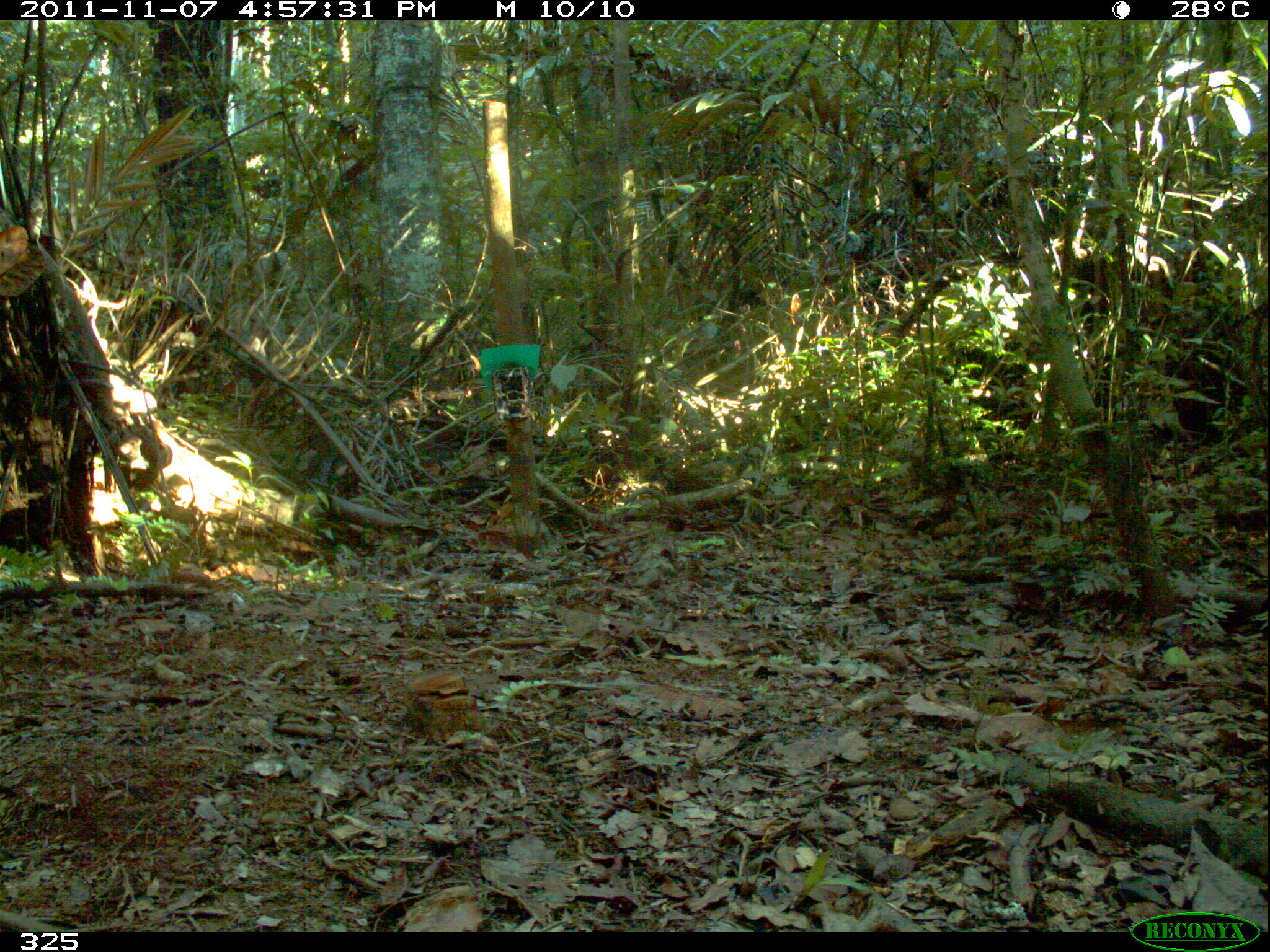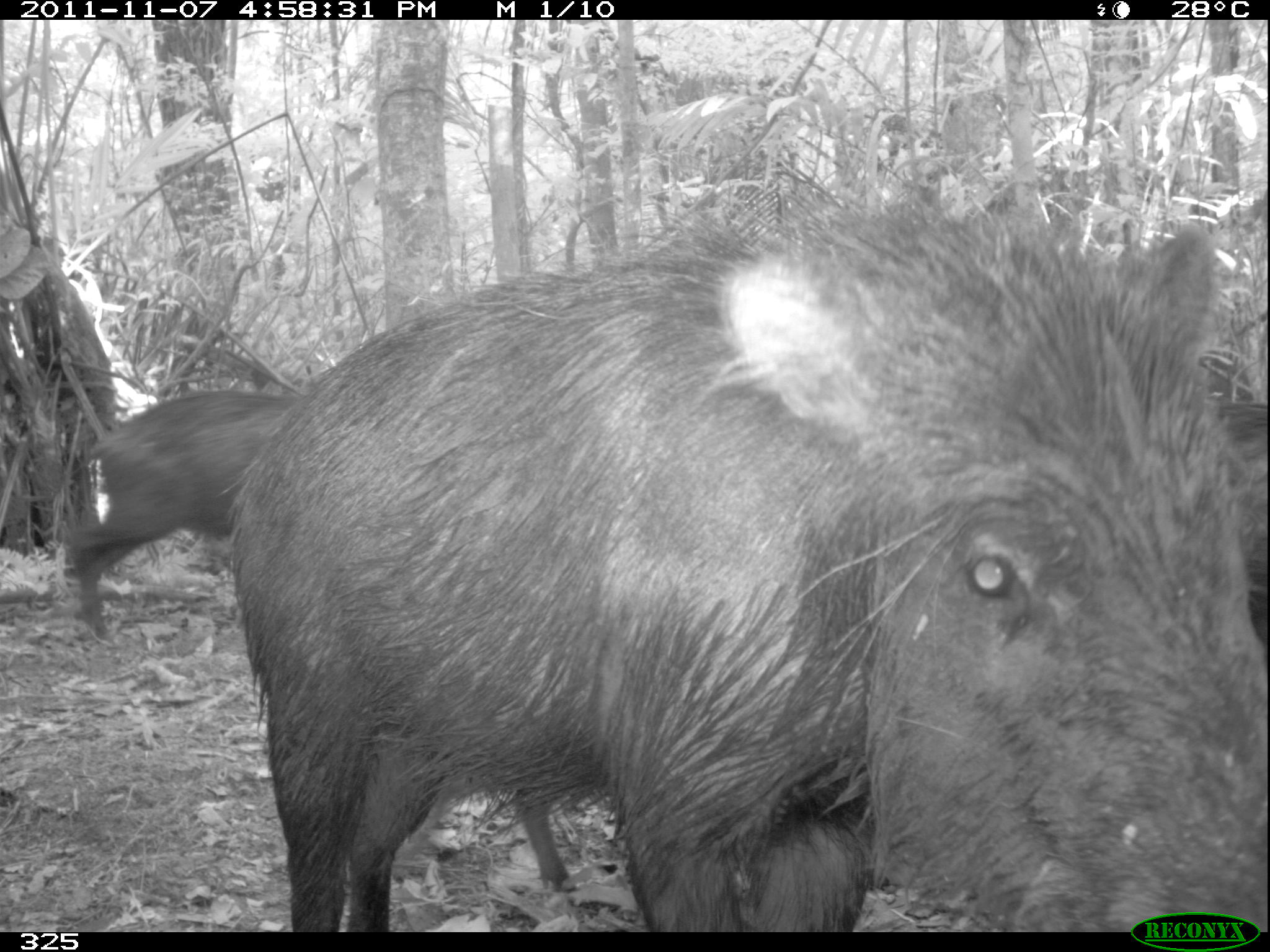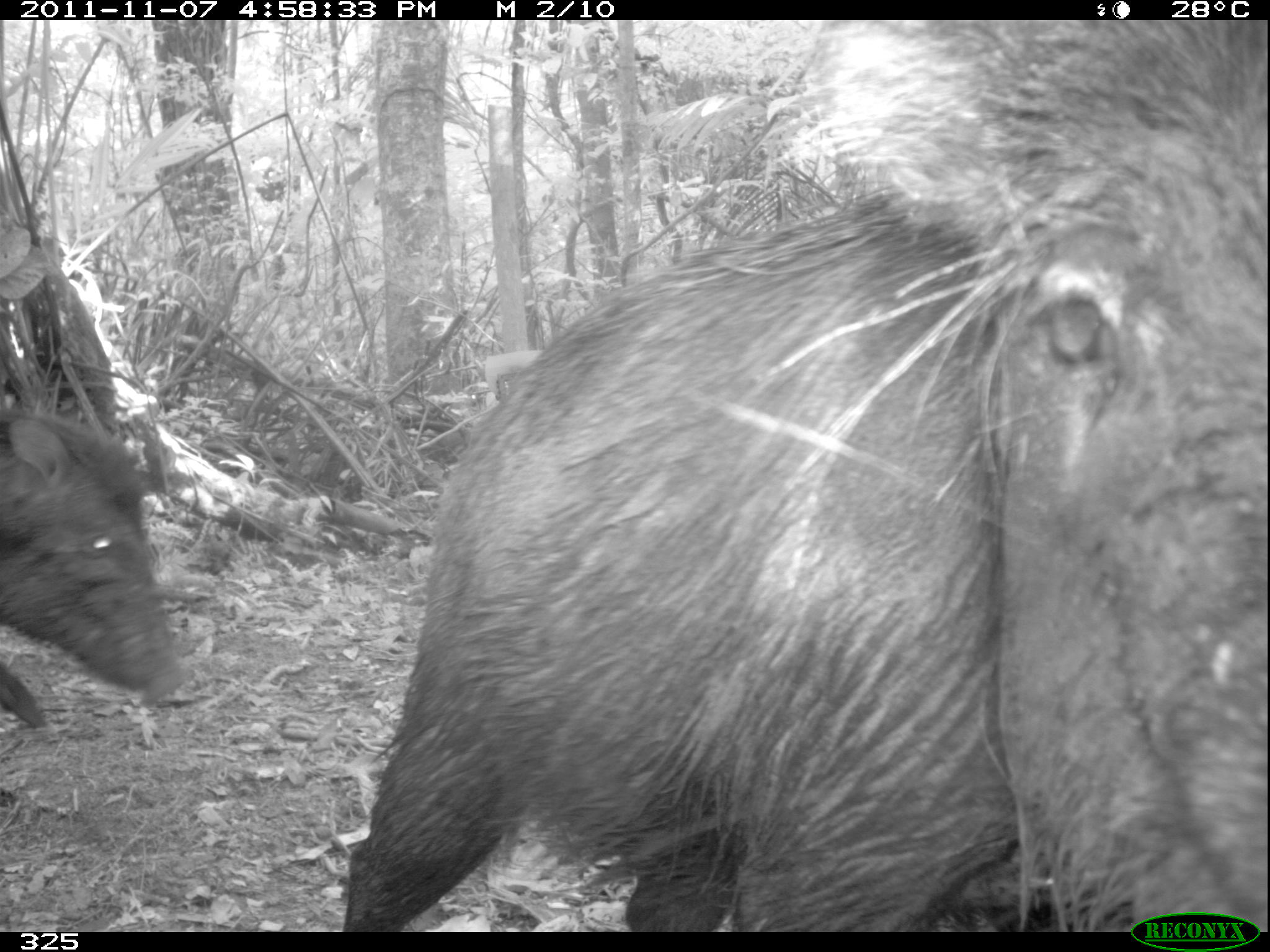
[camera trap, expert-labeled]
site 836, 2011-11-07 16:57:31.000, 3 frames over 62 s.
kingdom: Animalia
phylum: Chordata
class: Mammalia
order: Artiodactyla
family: Tayassuidae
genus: Tayassu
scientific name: Tayassu pecari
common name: white-lipped peccary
Tayassu pecari (white-lipped peccary).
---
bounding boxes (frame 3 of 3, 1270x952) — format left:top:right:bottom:
tayassu pecari: 343:20:1268:934; 0:403:186:744